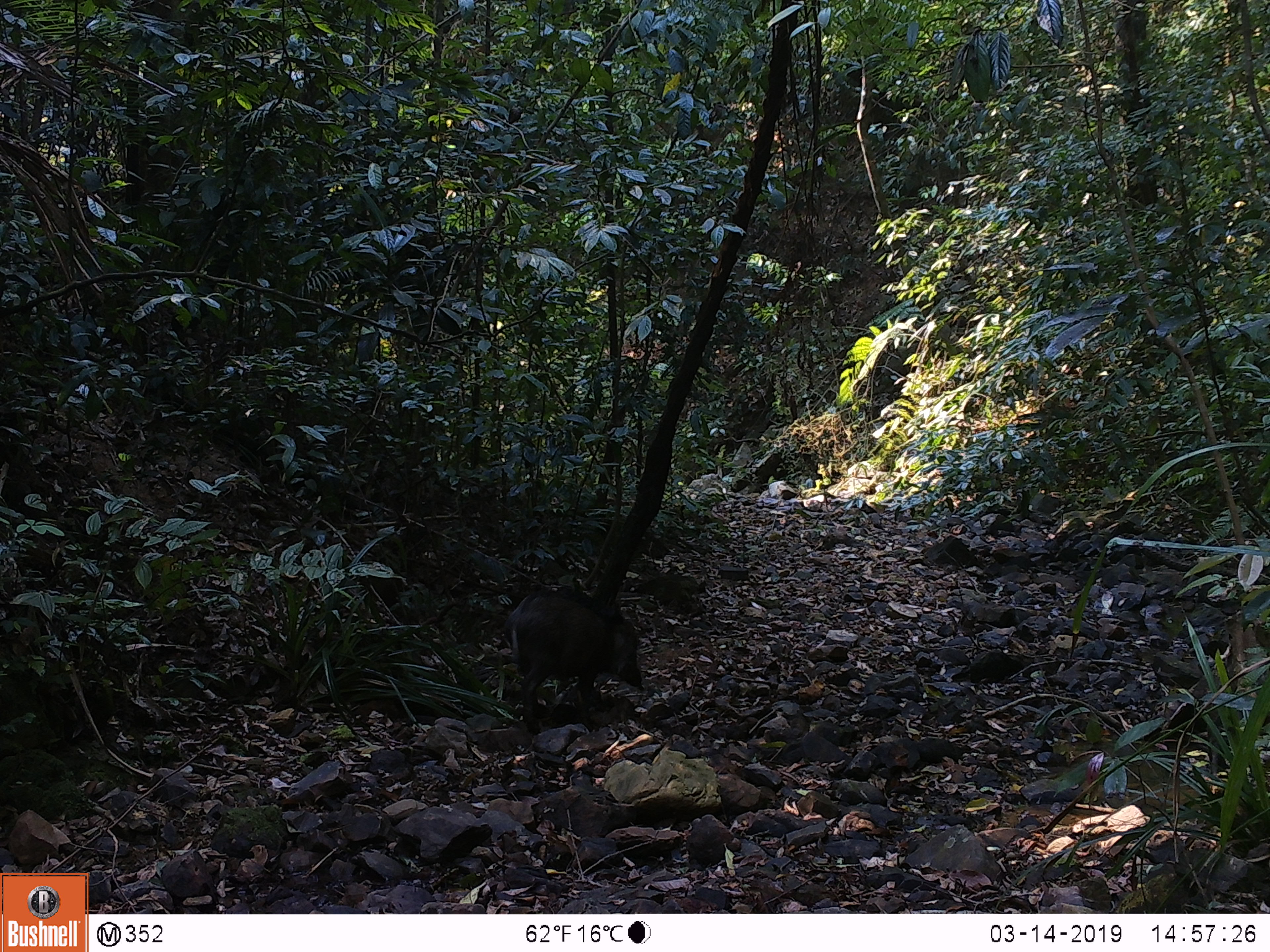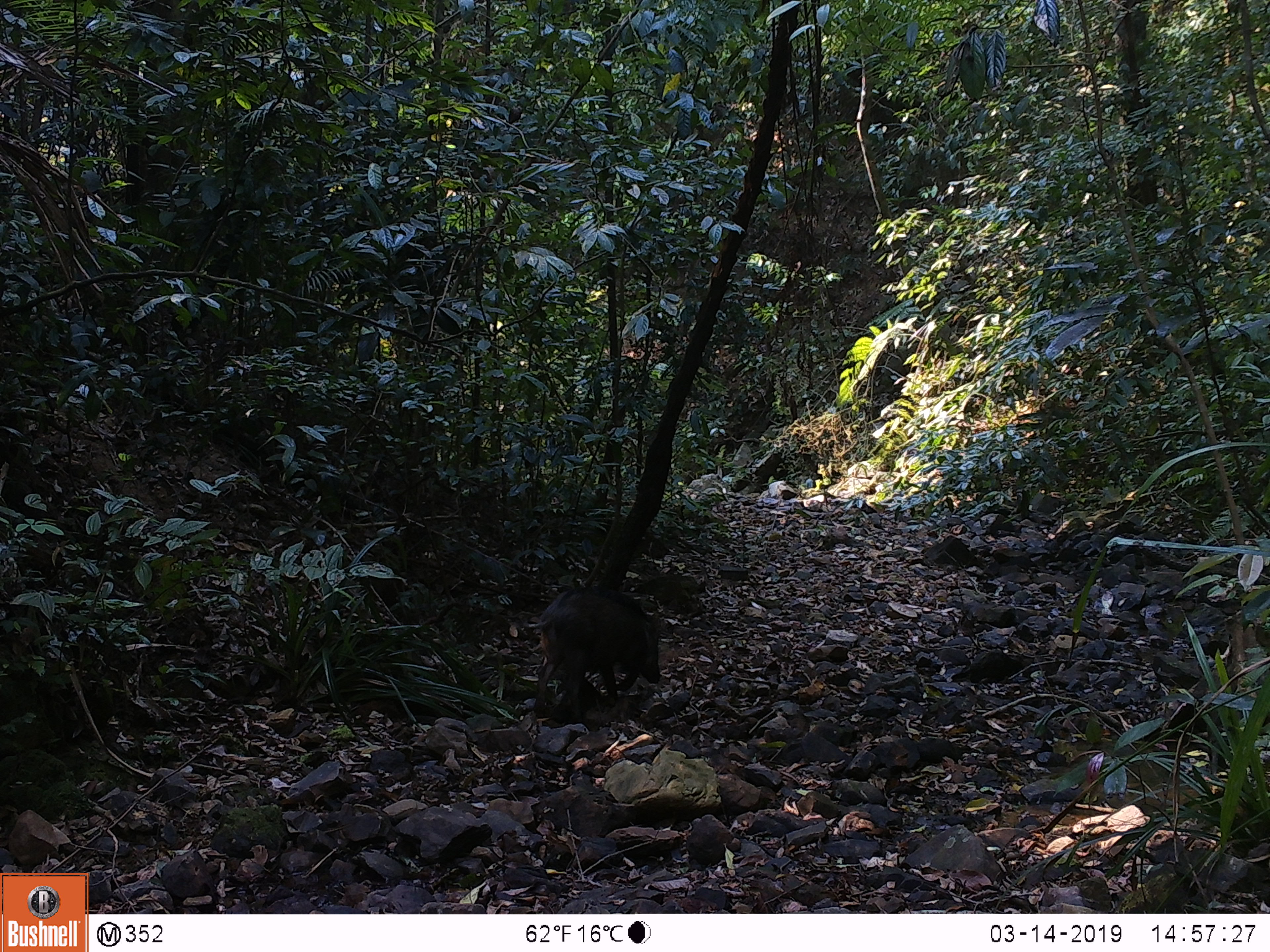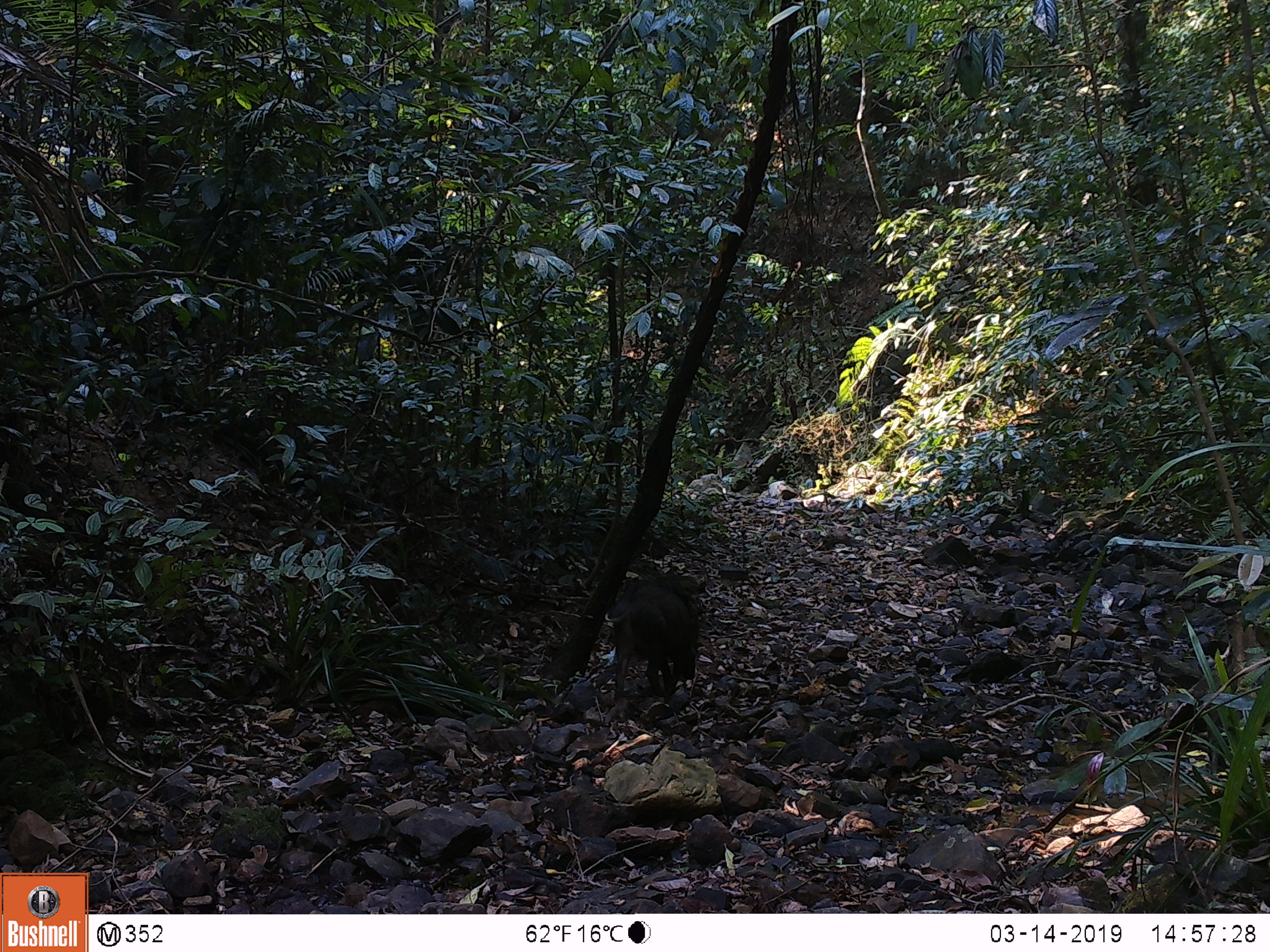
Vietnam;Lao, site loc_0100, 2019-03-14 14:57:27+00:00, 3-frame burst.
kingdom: Animalia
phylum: Chordata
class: Mammalia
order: Artiodactyla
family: Suidae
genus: Sus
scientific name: Sus scrofa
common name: eurasian wild pig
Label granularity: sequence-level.